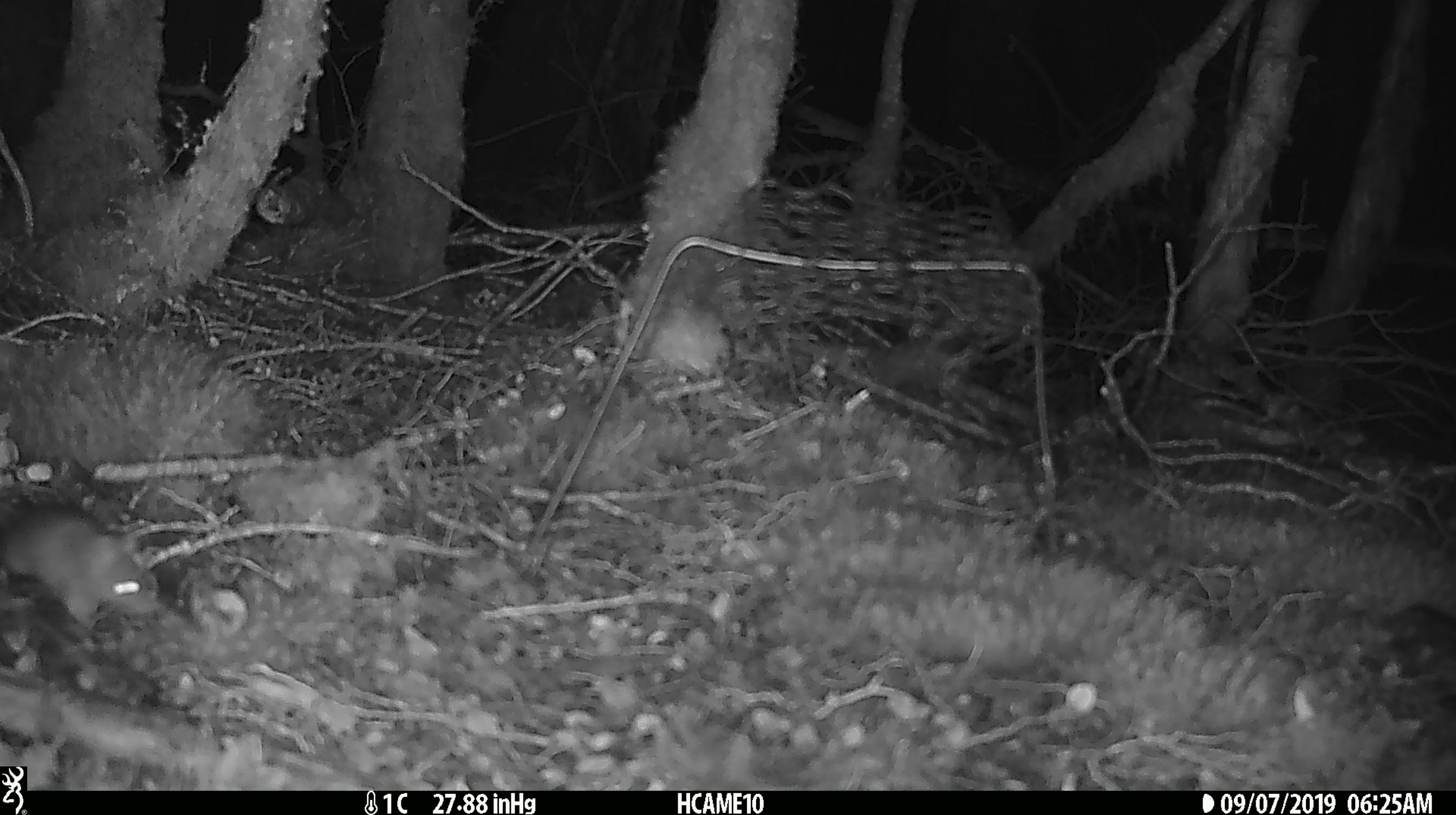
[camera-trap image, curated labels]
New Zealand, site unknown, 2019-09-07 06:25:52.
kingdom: Animalia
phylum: Chordata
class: Mammalia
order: Rodentia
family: Muridae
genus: Mus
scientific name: Mus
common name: mouse